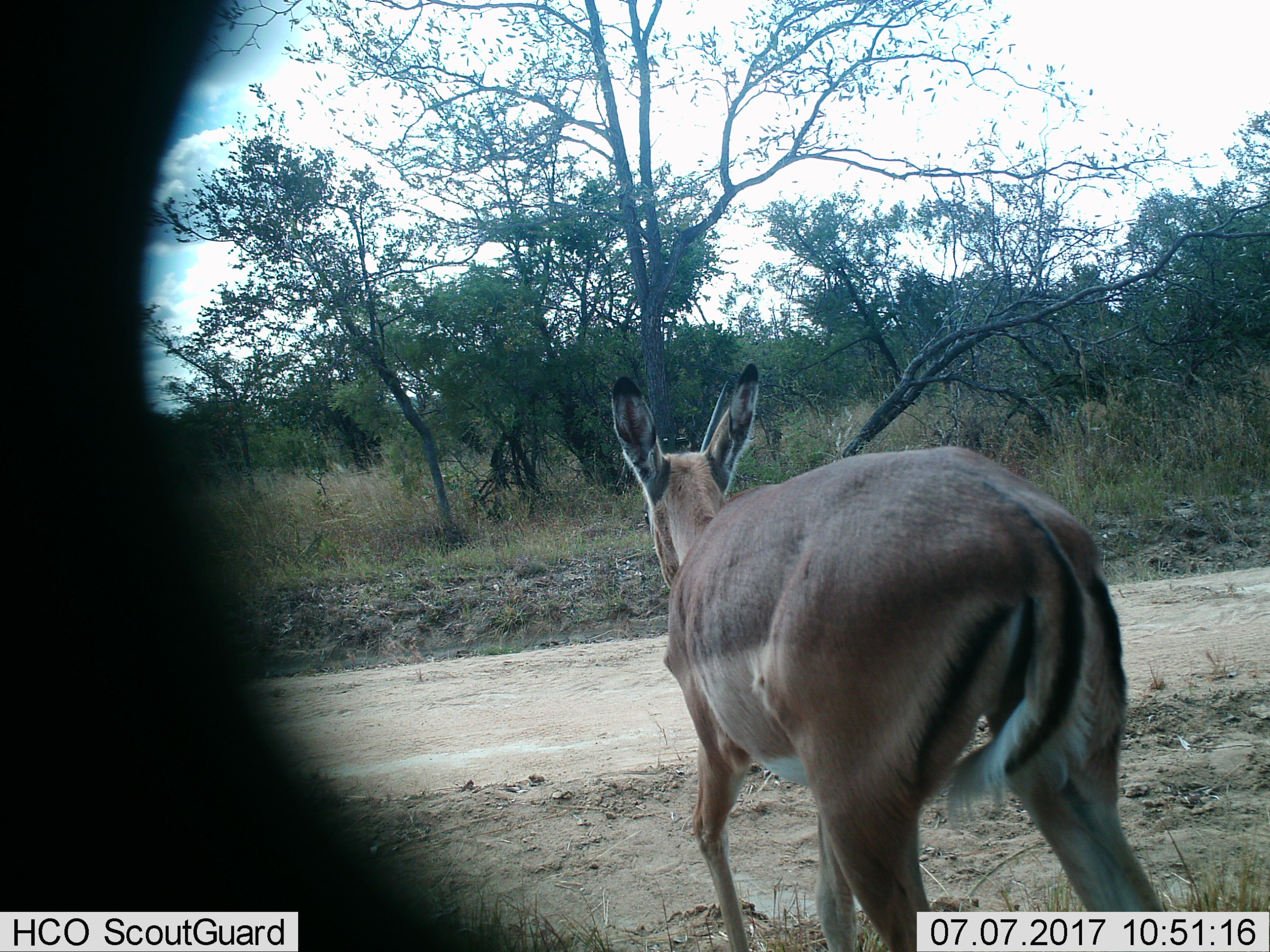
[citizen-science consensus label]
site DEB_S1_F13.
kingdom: Animalia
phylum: Chordata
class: Mammalia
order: Artiodactyla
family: Bovidae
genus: Aepyceros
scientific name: Aepyceros melampus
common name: impala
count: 1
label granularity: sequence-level